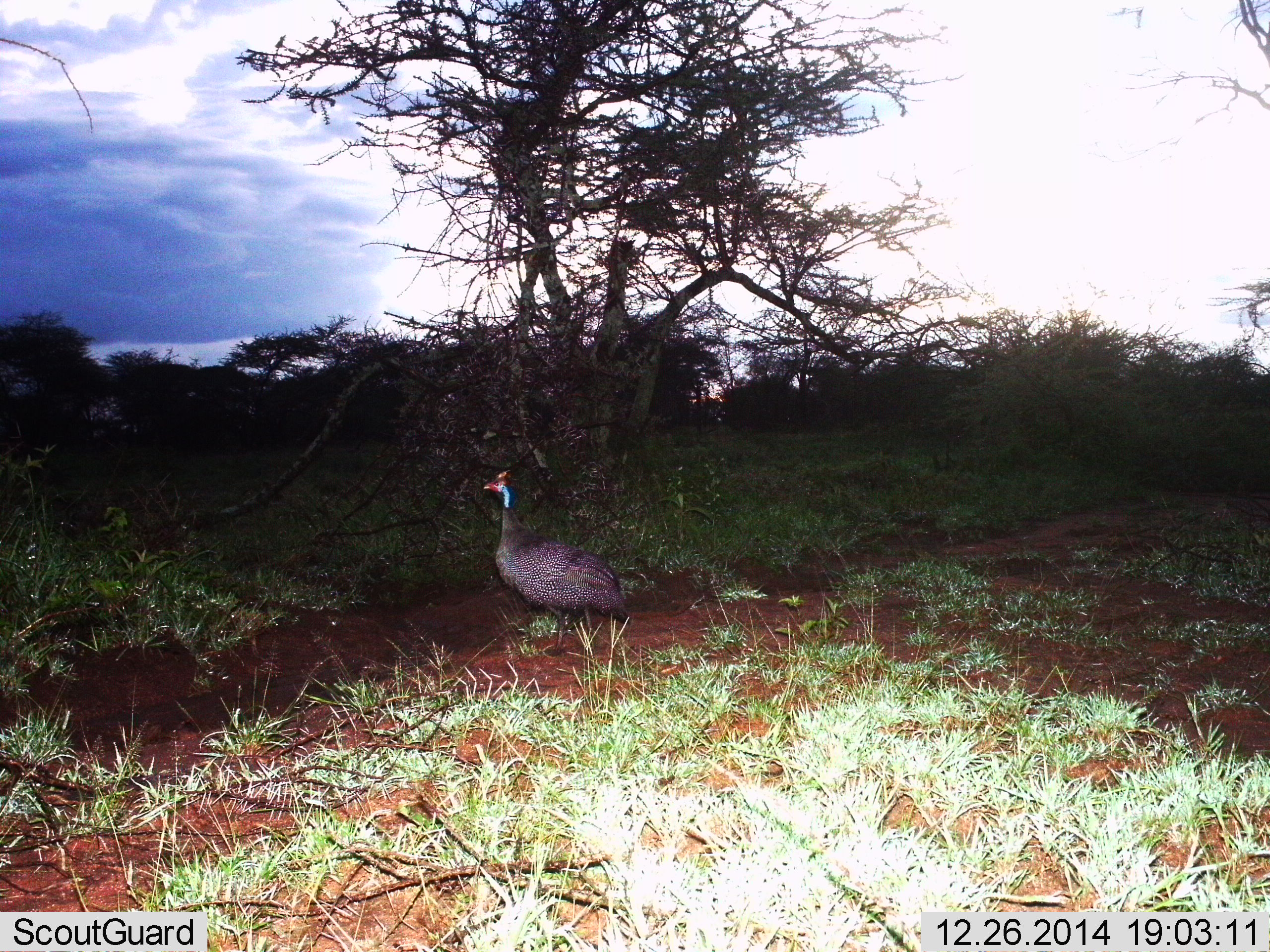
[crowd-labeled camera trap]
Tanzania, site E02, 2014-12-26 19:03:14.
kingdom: Animalia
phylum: Chordata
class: Aves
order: Galliformes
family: Numididae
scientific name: Numididae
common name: guinea fowl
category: guineafowl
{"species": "guineafowl (guinea fowl) (Numididae)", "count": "1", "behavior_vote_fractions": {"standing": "60%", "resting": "10%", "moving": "30%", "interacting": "0%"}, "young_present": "0%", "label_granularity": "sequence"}